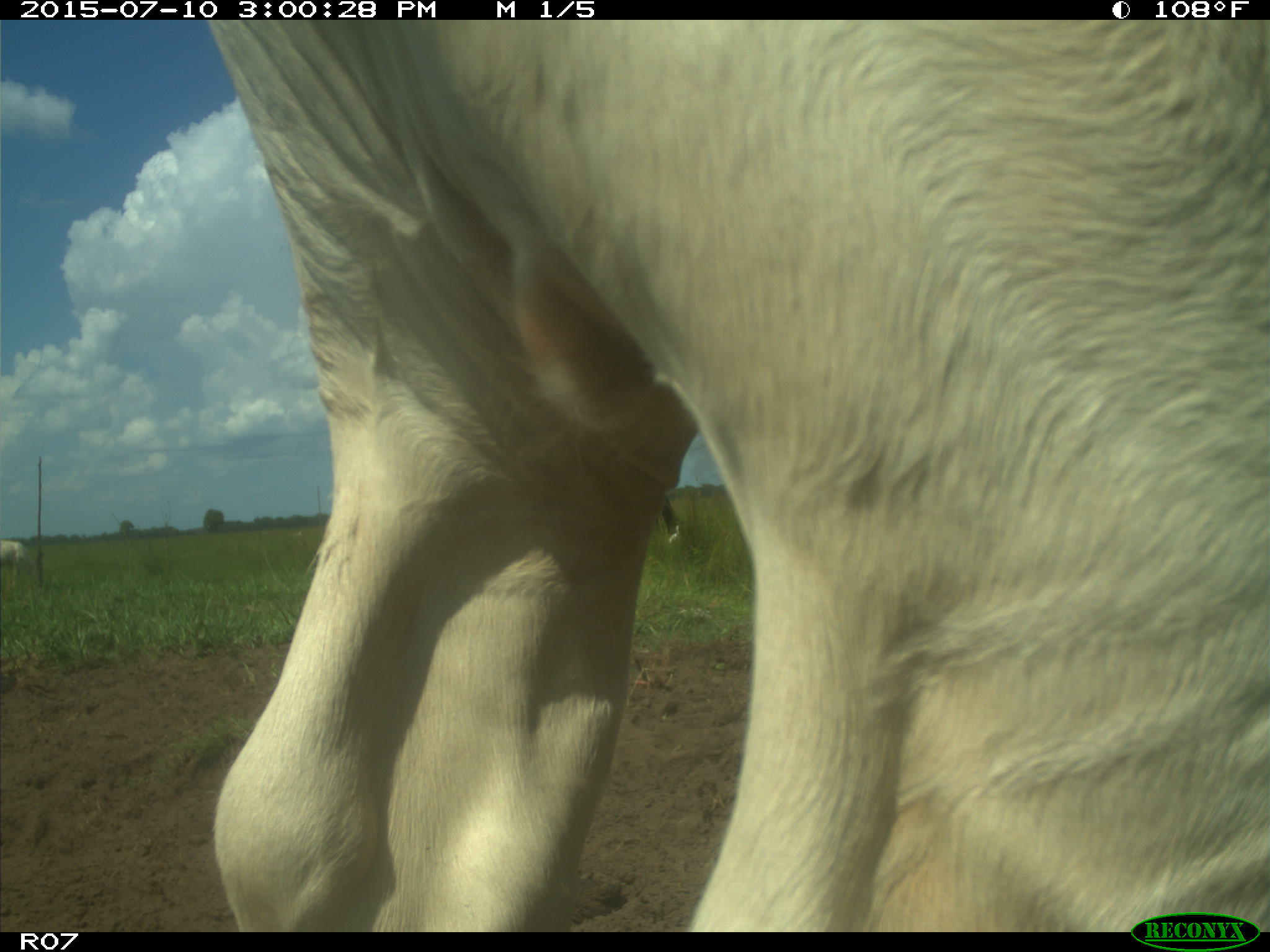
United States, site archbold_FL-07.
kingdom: Animalia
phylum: Chordata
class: Mammalia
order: Artiodactyla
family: Bovidae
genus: Bos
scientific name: Bos taurus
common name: domestic cow